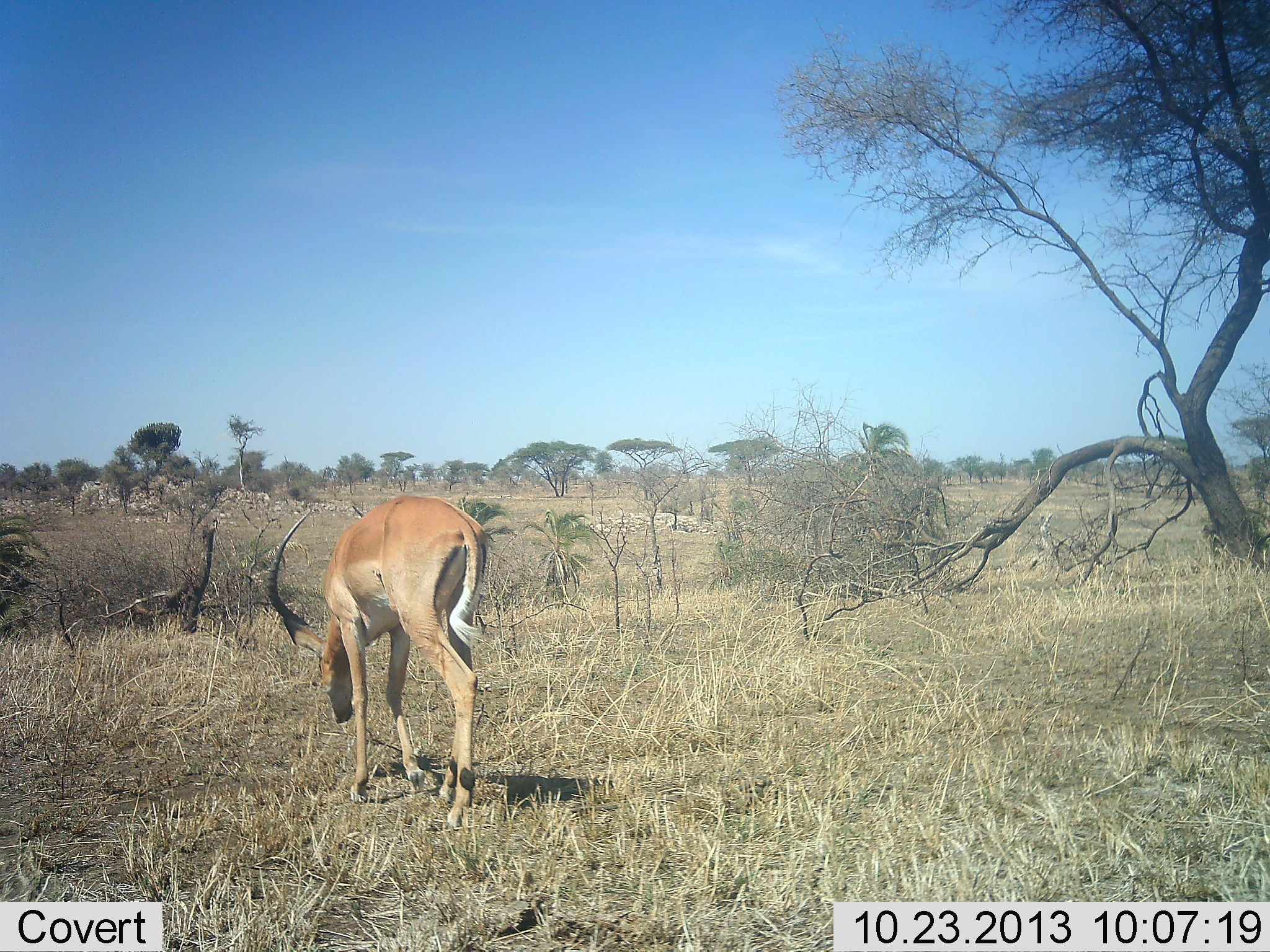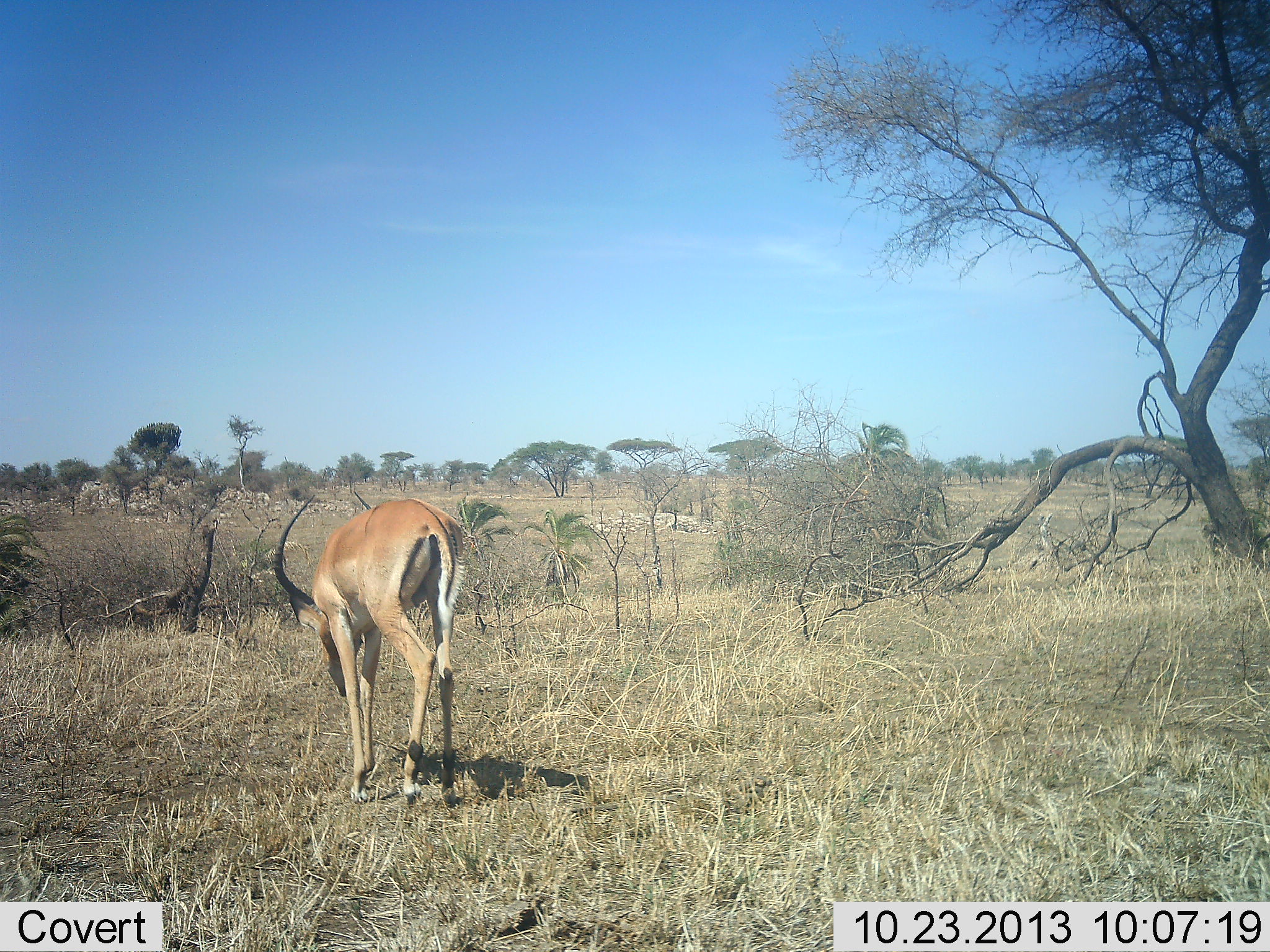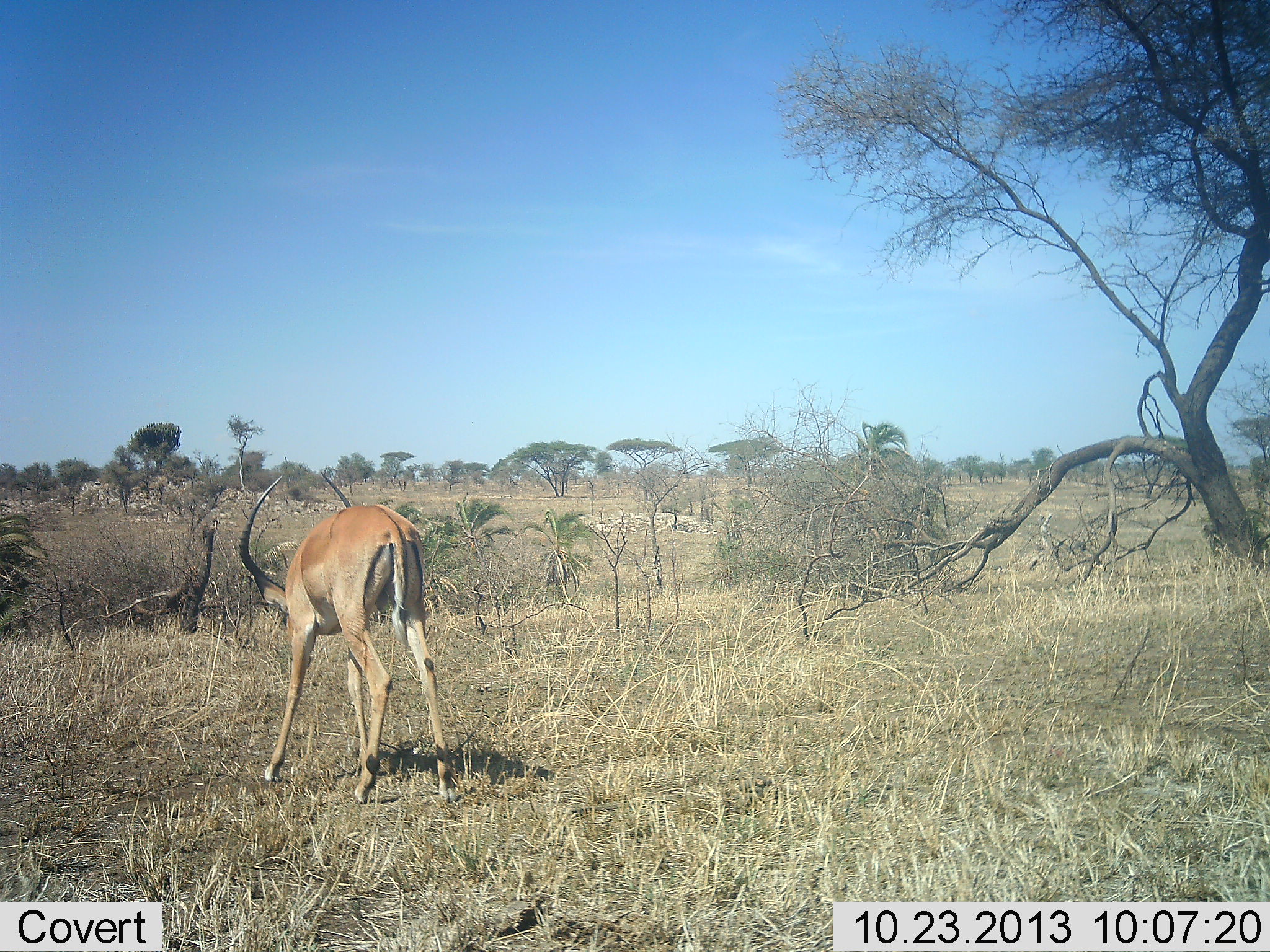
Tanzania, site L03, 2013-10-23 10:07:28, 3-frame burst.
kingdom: Animalia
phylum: Chordata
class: Mammalia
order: Artiodactyla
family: Bovidae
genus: Aepyceros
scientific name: Aepyceros melampus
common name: impala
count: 1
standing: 30%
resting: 0%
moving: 60%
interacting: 0%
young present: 0%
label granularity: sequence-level